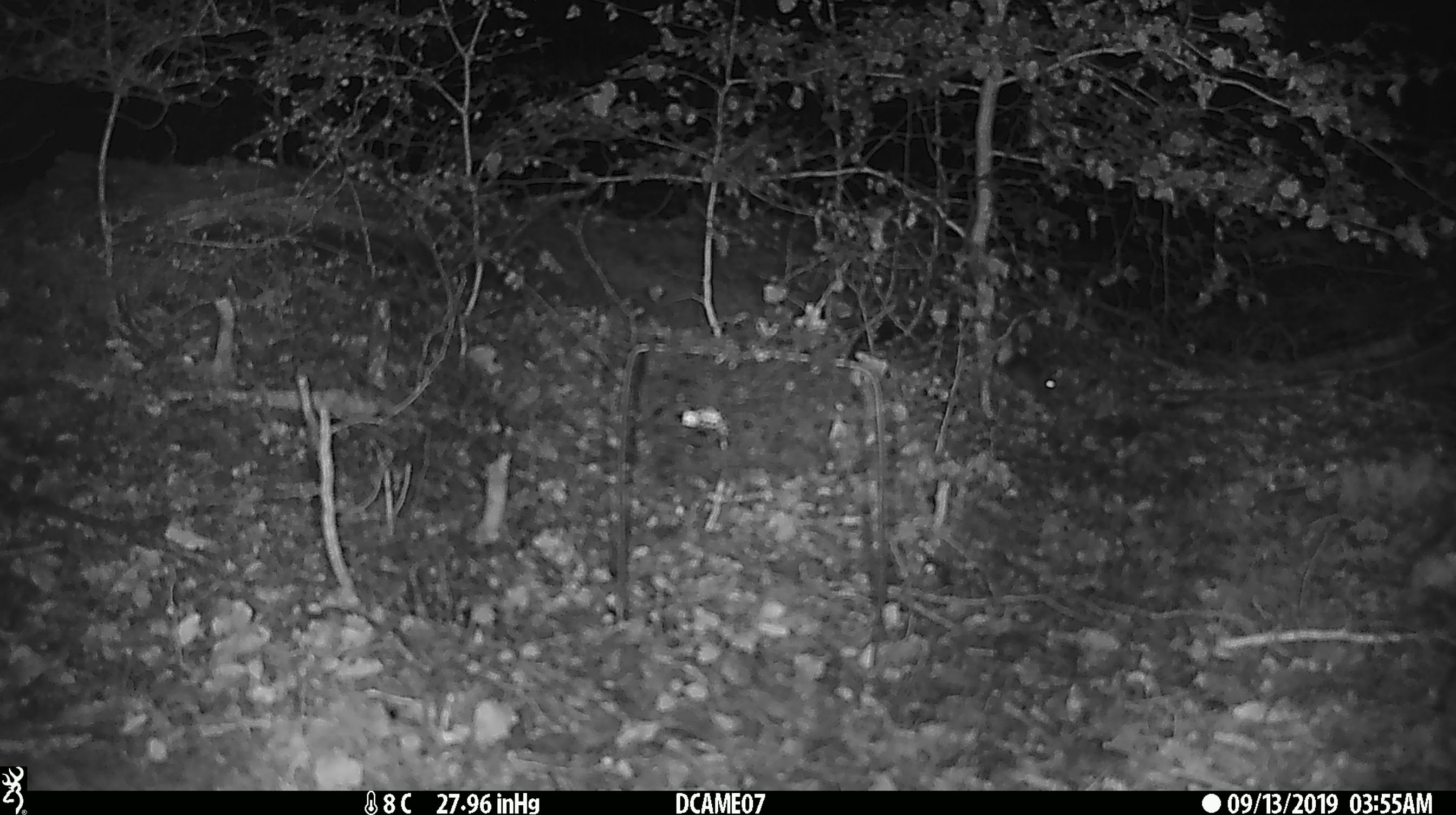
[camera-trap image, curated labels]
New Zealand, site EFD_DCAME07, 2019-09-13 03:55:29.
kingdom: Animalia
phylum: Chordata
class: Mammalia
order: Rodentia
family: Muridae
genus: Mus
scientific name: Mus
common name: mouse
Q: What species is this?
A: Mouse (Mus).